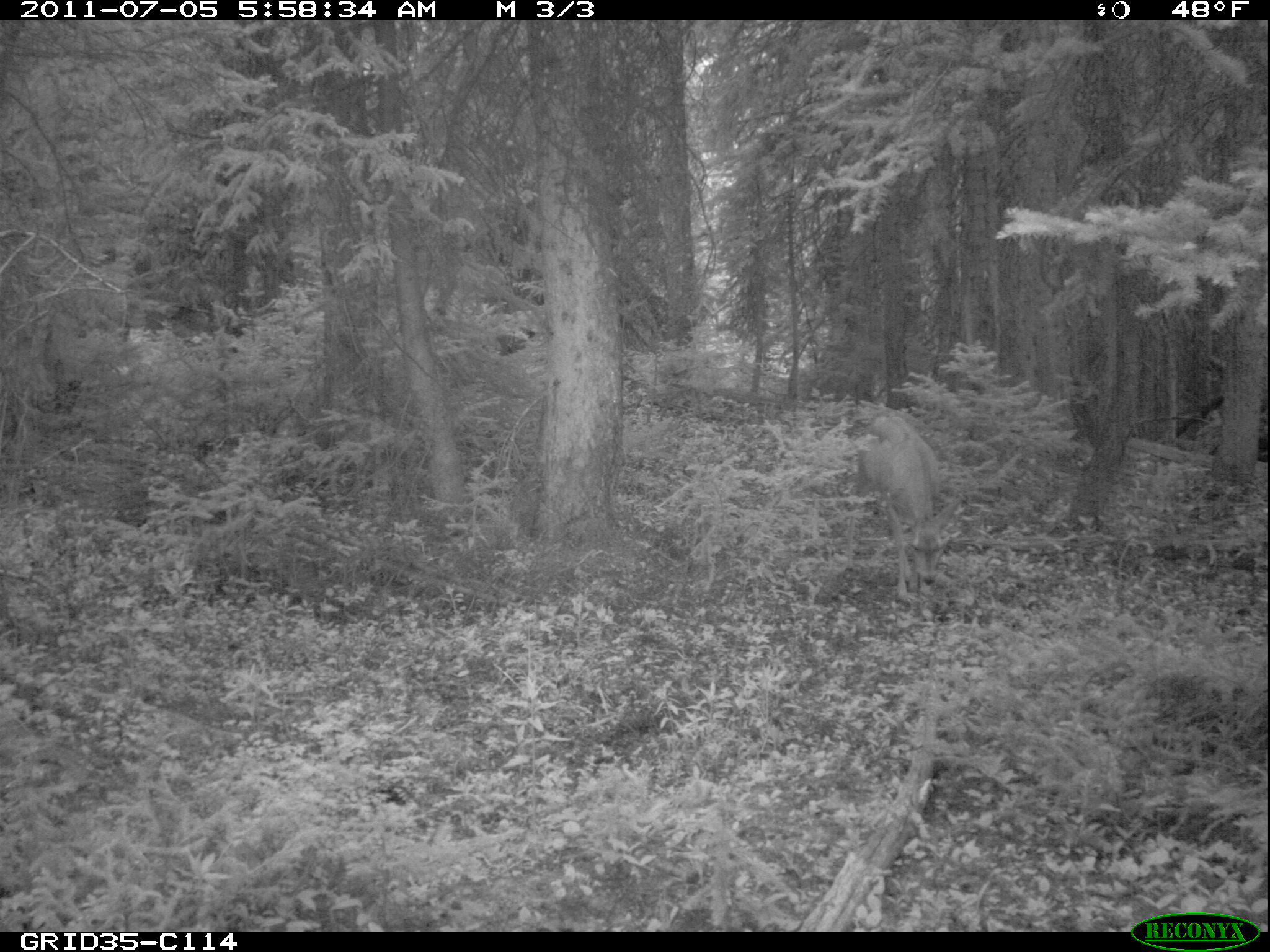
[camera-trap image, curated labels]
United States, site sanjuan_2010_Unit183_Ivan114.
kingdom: Animalia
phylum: Chordata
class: Mammalia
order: Artiodactyla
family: Cervidae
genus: Odocoileus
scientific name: Odocoileus hemionus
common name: mule deer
Odocoileus hemionus (mule deer).